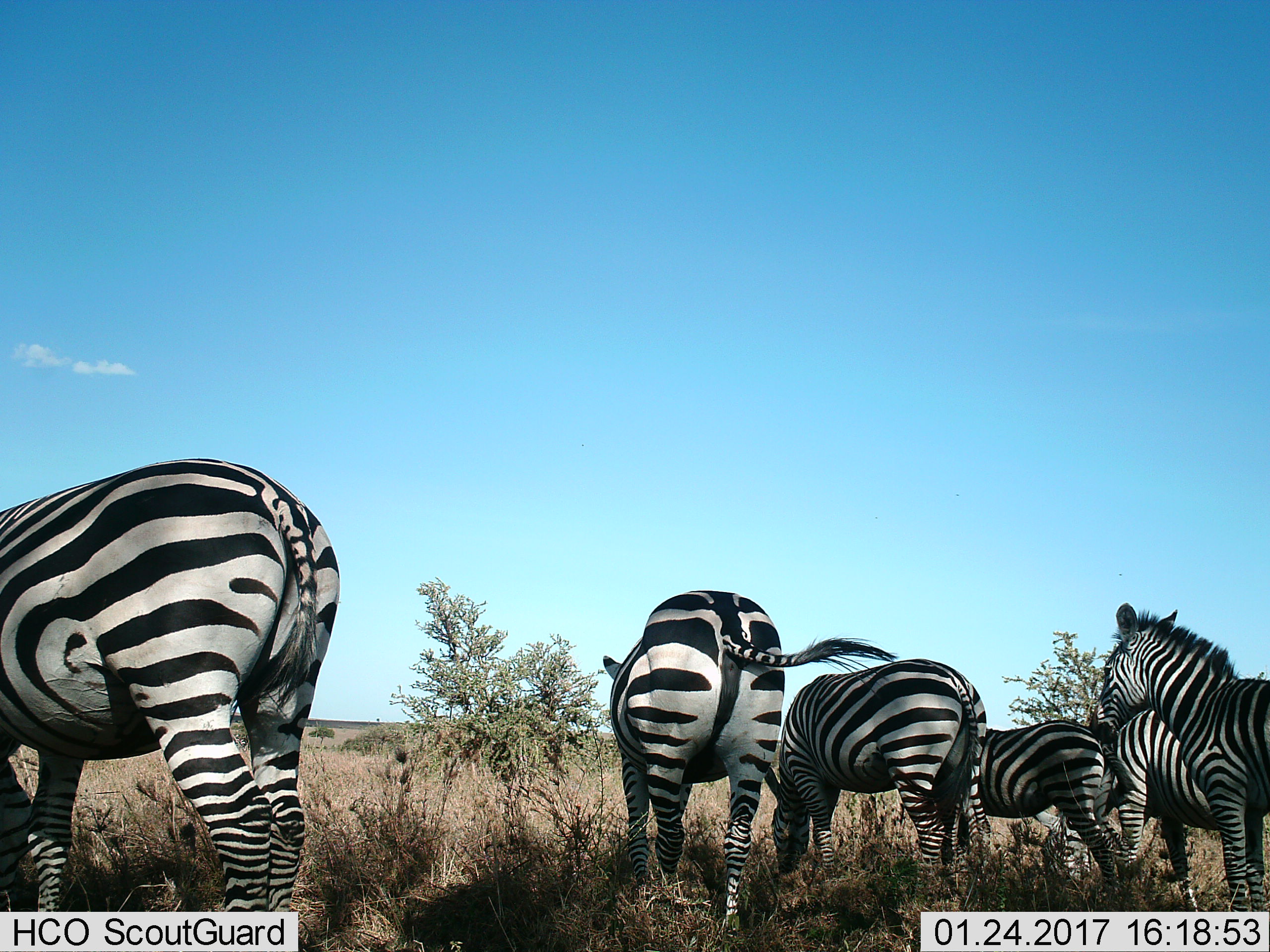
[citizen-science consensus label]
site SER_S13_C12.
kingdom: Animalia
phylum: Chordata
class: Mammalia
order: Perissodactyla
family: Equidae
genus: Equus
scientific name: Equus quagga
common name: plains zebra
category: zebraplains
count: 6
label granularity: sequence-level